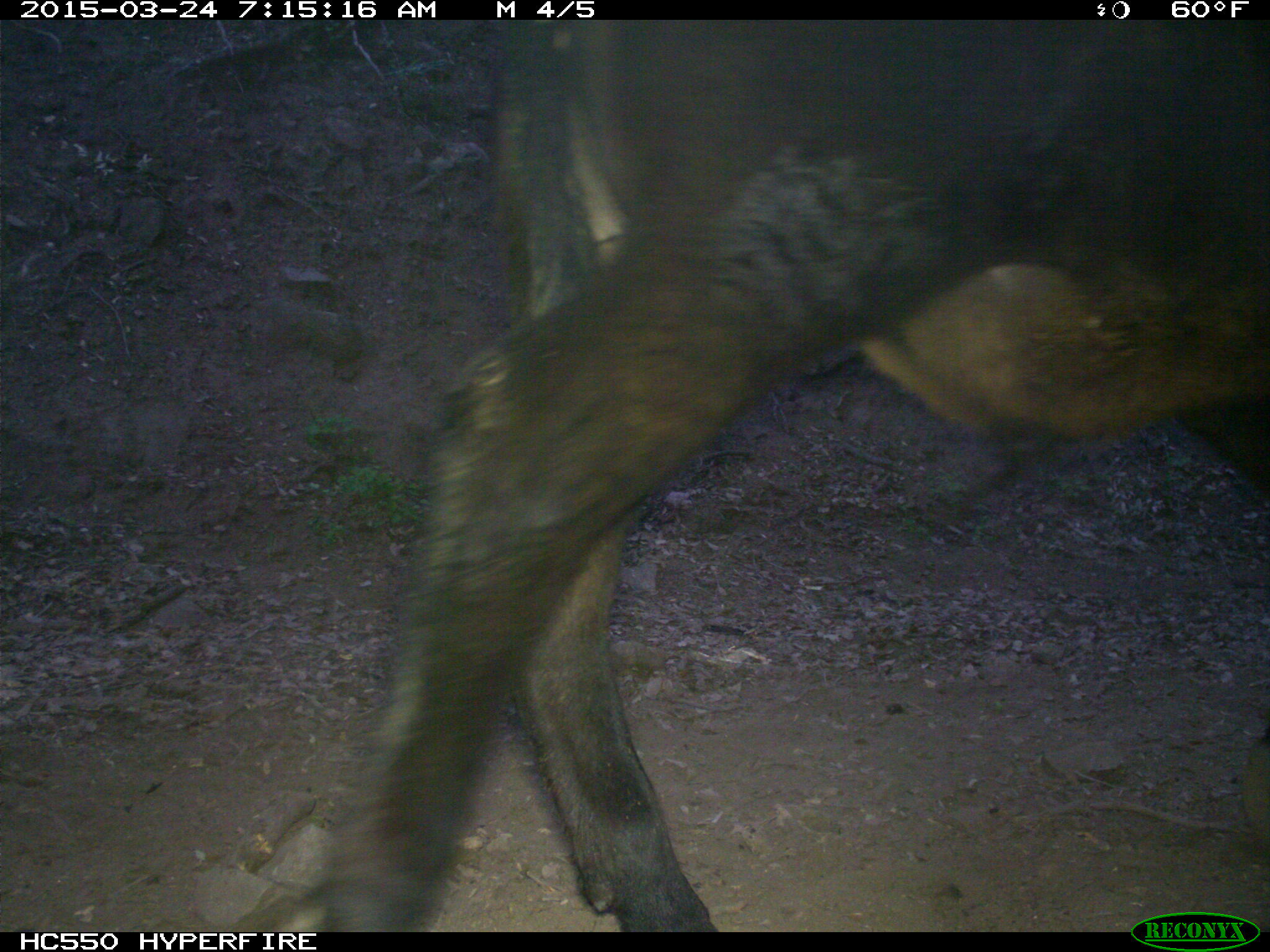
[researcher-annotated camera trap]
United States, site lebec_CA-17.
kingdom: Animalia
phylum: Chordata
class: Mammalia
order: Artiodactyla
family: Bovidae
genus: Bos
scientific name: Bos taurus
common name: domestic cow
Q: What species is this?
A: Bos taurus (domestic cow).